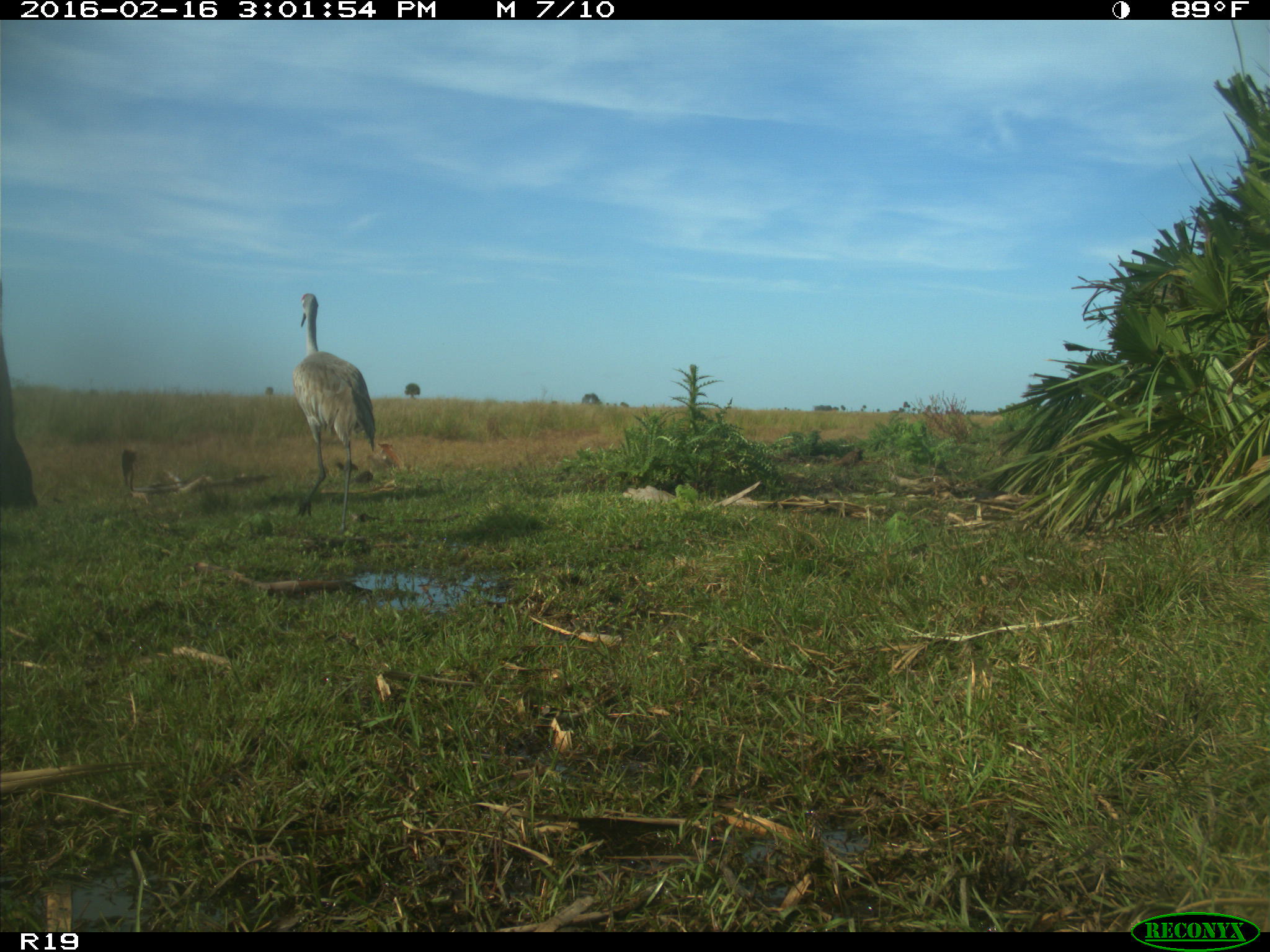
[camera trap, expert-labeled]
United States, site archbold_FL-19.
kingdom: Animalia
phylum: Chordata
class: Aves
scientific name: Aves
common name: birds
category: unidentified bird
Unidentified bird (birds) (Aves).